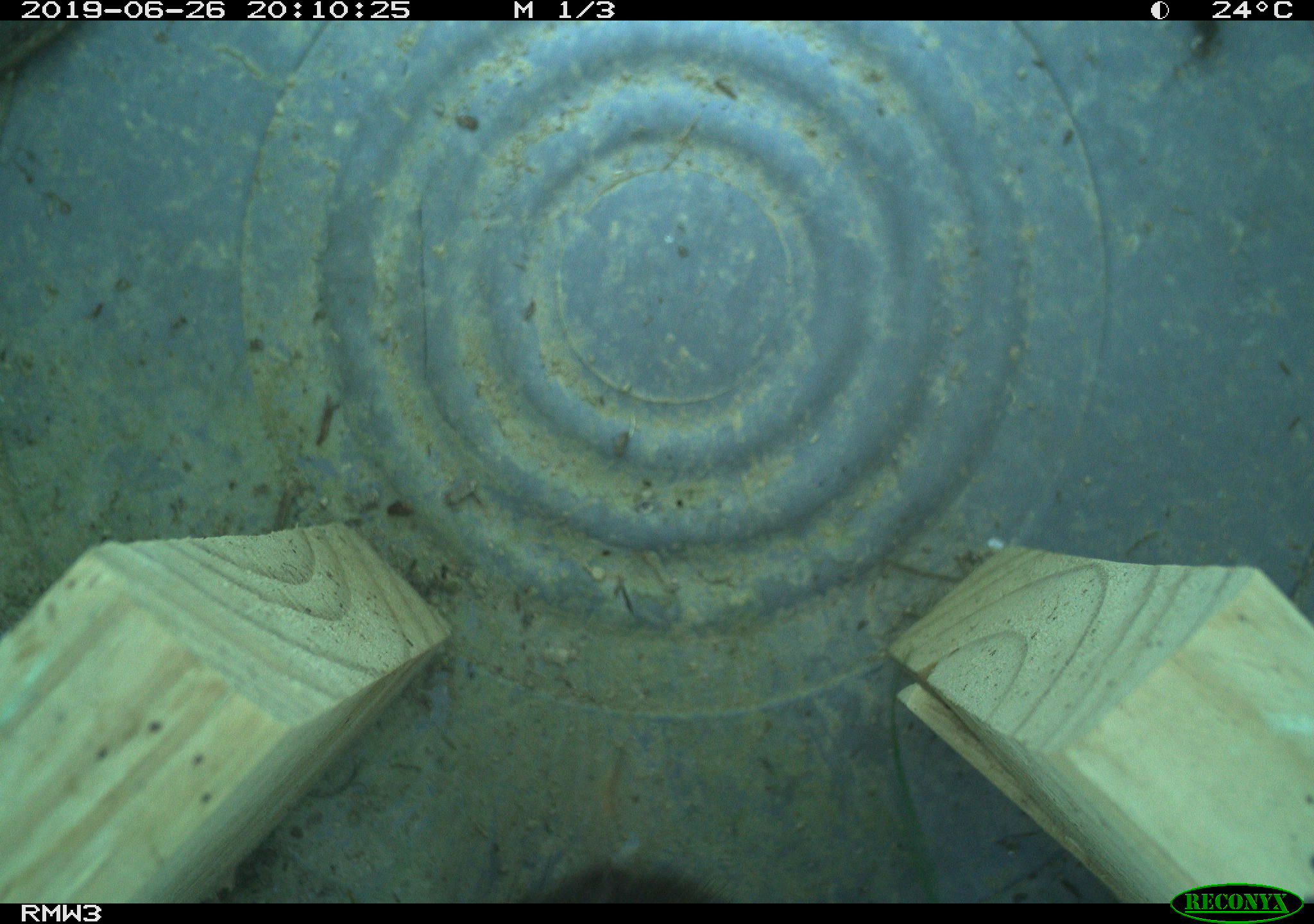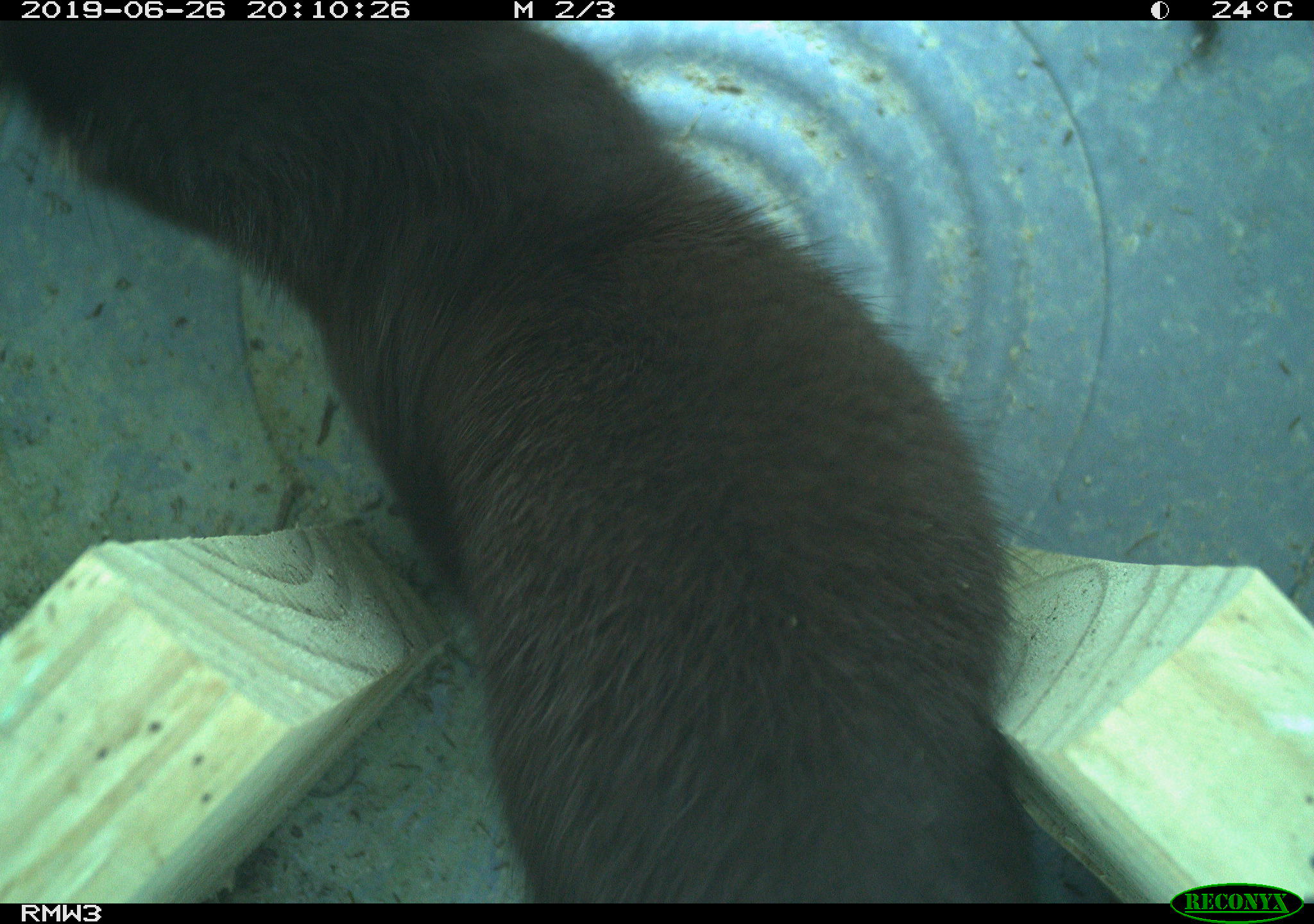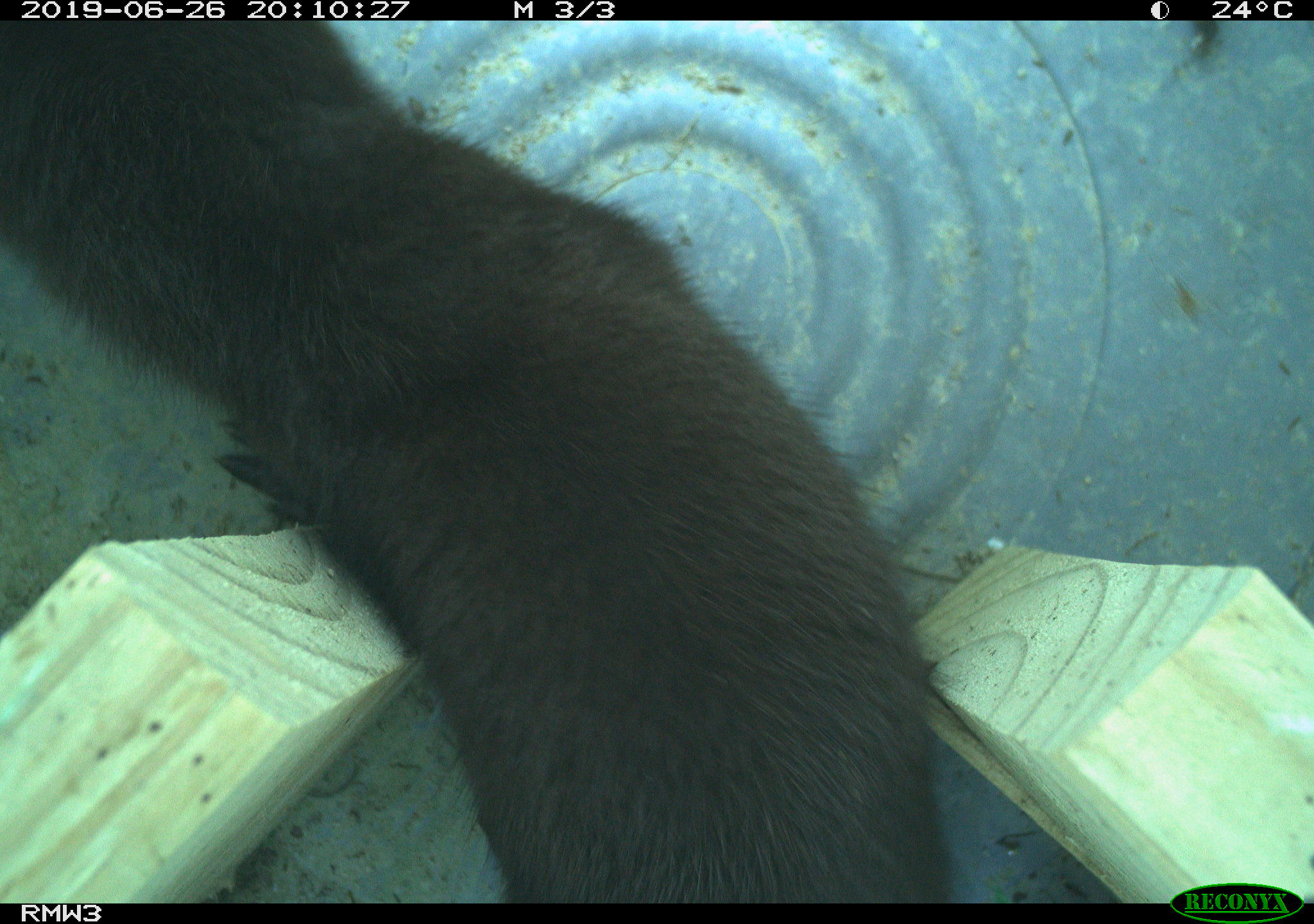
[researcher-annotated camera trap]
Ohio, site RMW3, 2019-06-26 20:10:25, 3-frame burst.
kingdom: Animalia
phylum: Chordata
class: Mammalia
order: Carnivora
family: Mustelidae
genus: Neogale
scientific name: Neogale vison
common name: american mink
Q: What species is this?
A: American mink (Neogale vison).